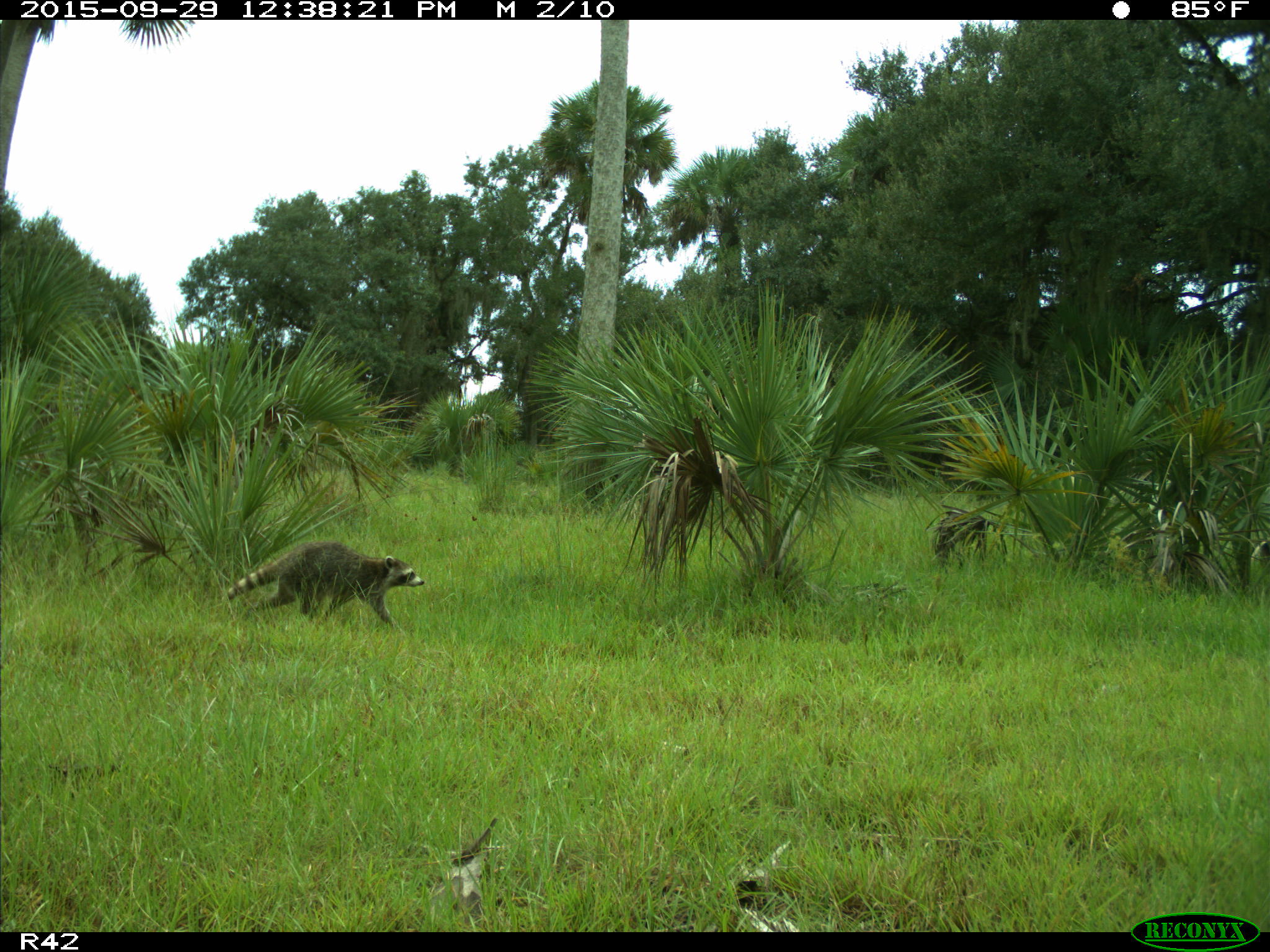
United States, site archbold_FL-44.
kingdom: Animalia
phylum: Chordata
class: Mammalia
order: Carnivora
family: Procyonidae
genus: Procyon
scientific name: Procyon lotor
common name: common raccoon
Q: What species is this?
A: Procyon lotor (common raccoon).